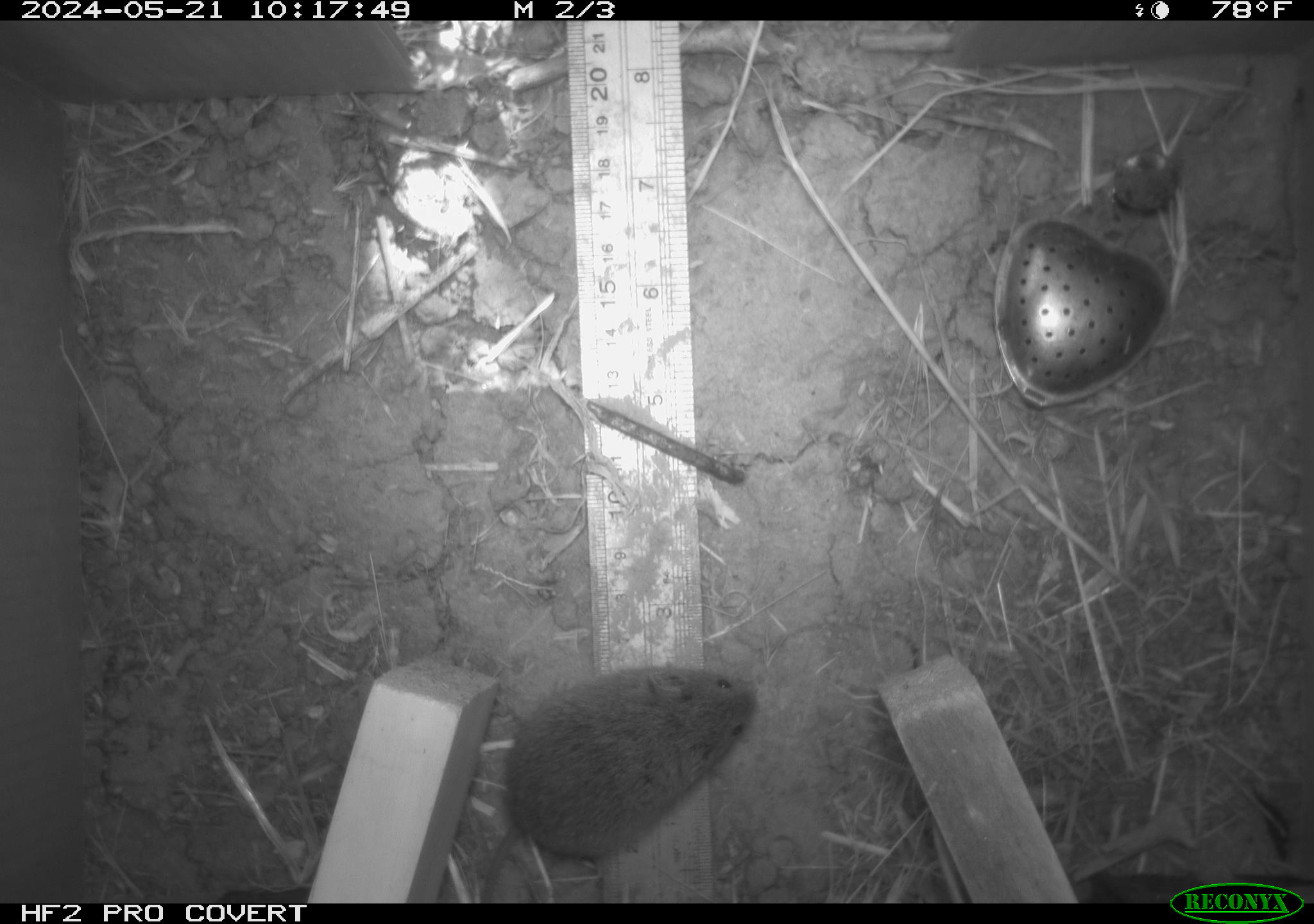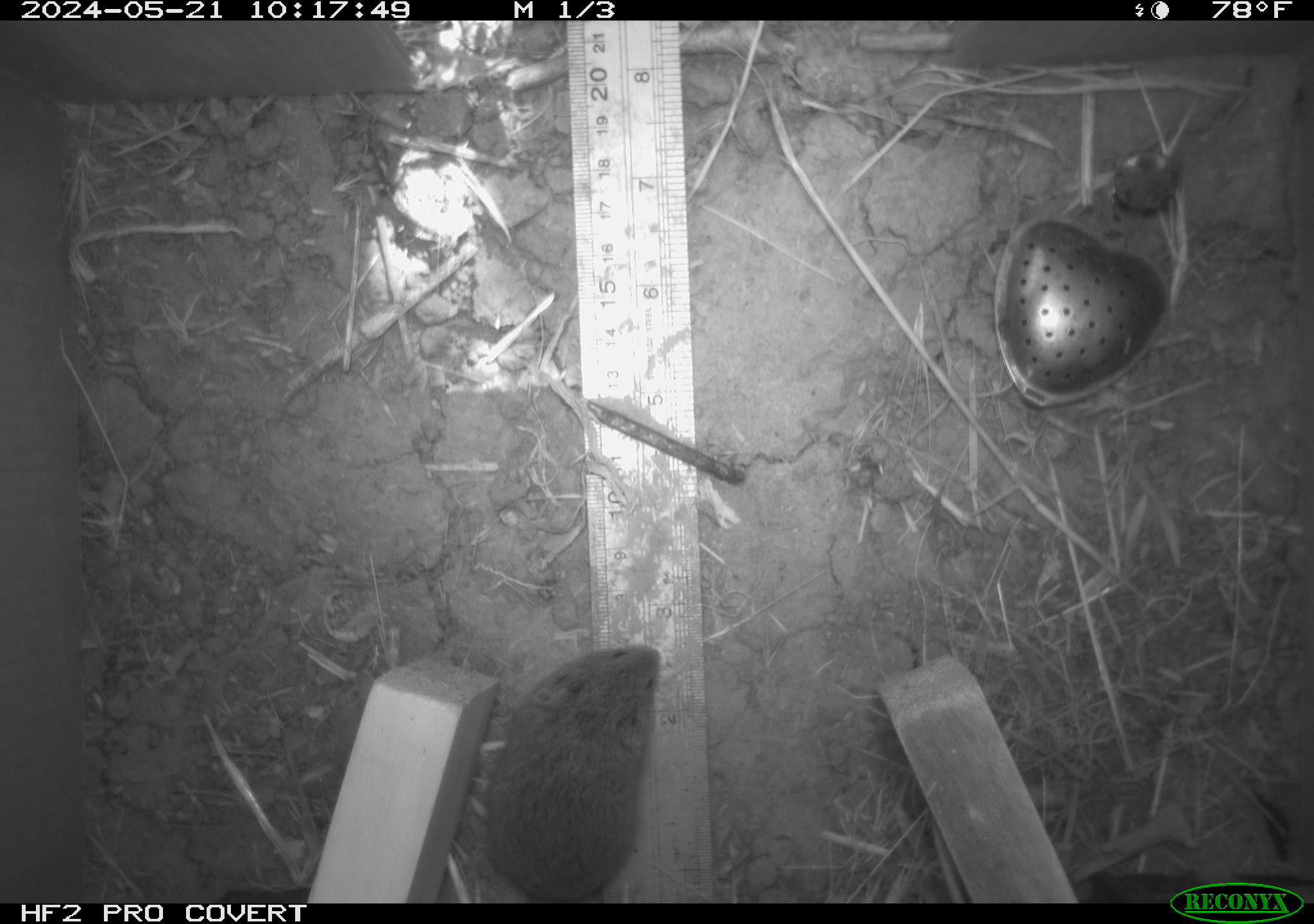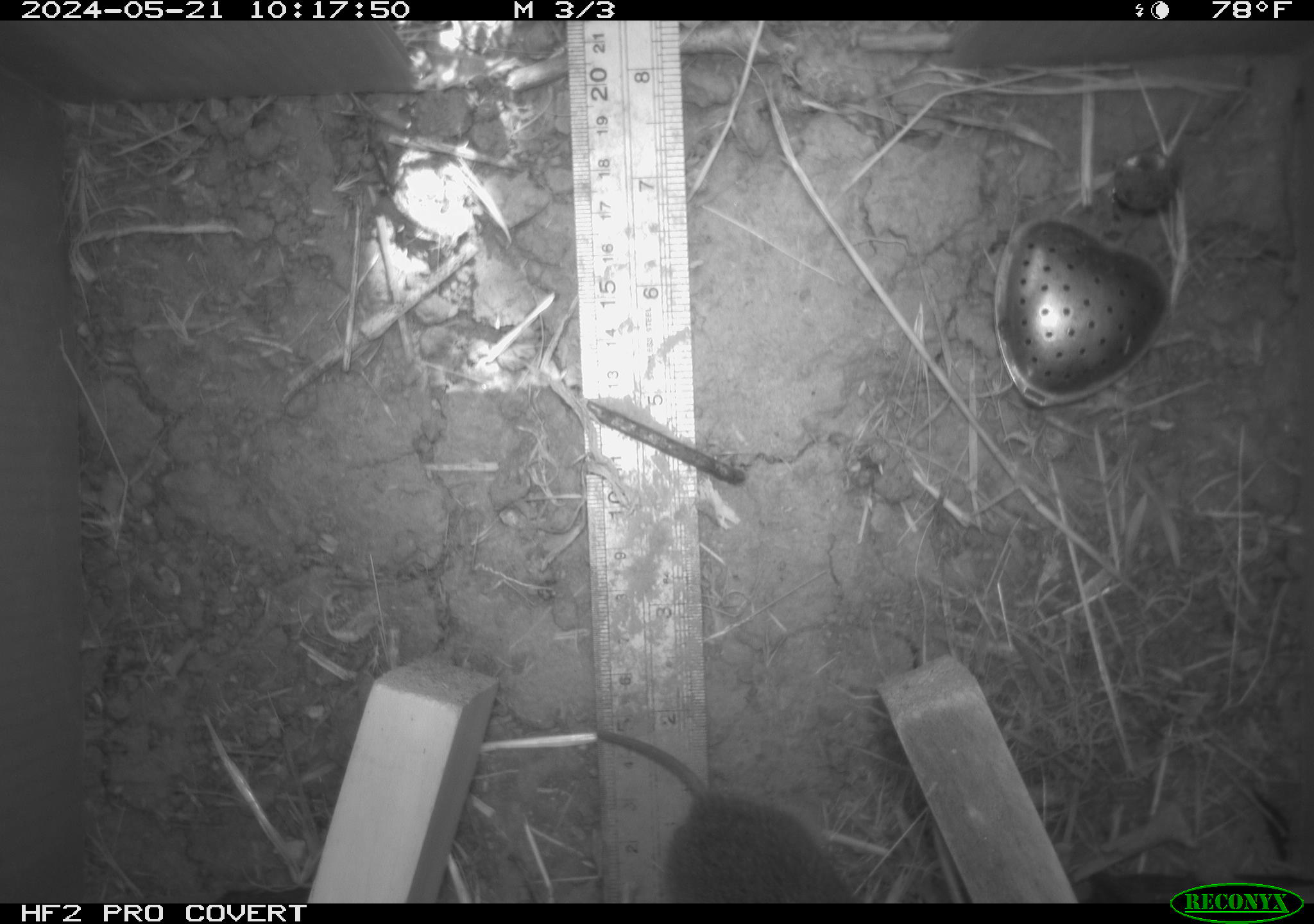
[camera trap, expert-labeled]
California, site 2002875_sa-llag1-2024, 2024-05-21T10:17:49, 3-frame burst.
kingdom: Animalia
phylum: Chordata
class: Mammalia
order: Rodentia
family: Cricetidae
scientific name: Arvicolinae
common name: voles, lemmings, and muskrats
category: arvicolinae subfamily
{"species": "arvicolinae subfamily (voles, lemmings, and muskrats) (Arvicolinae)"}